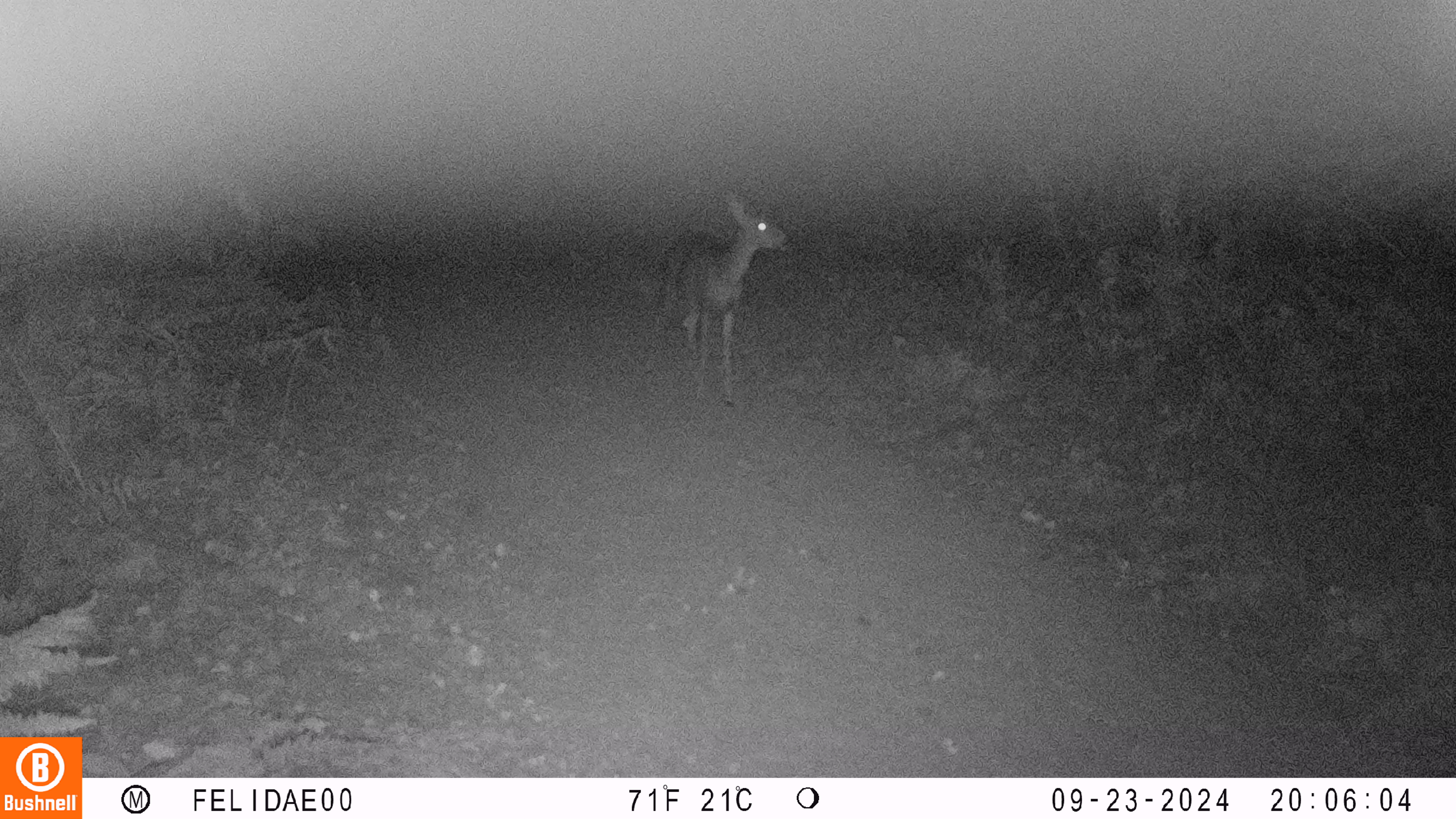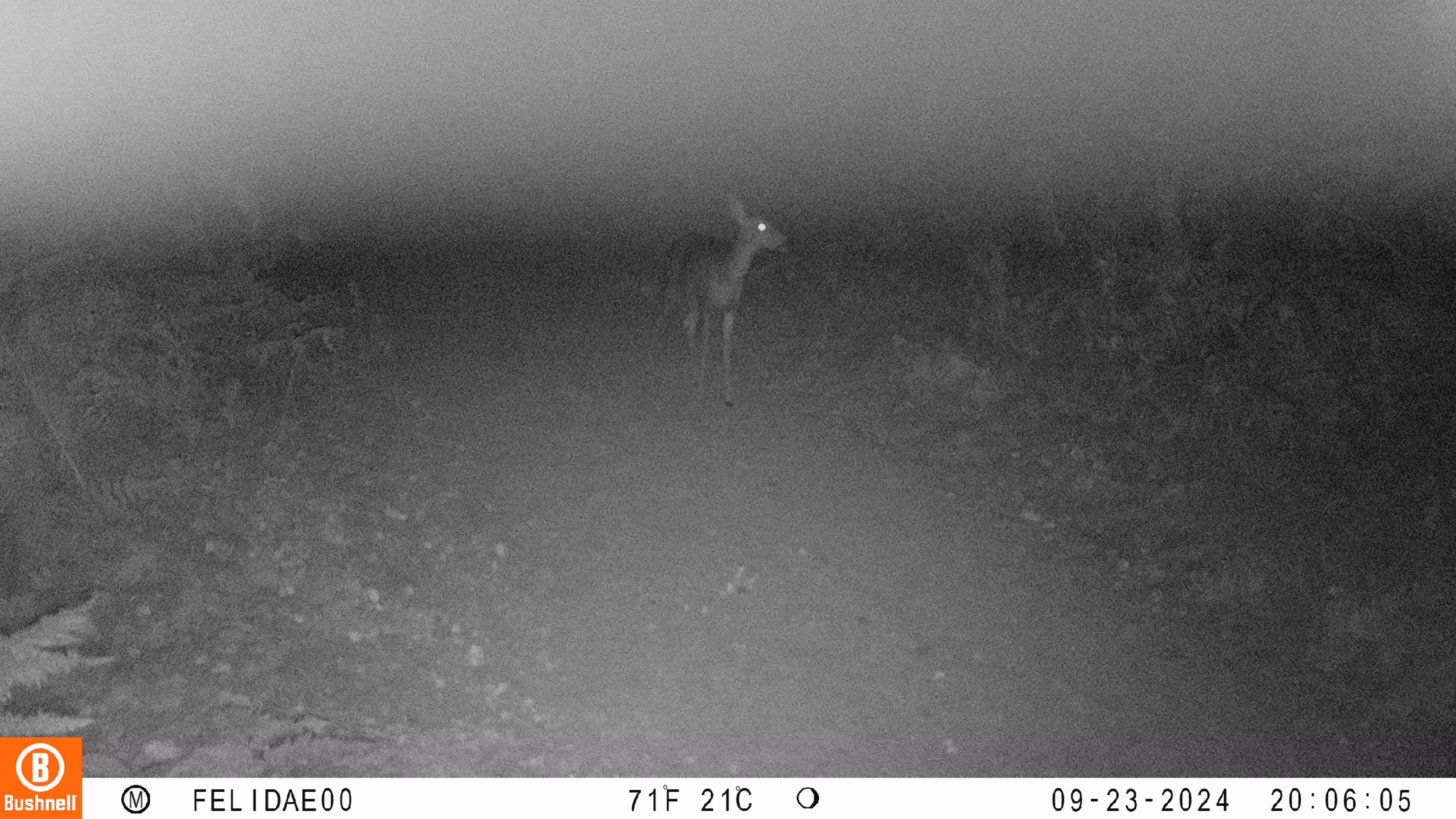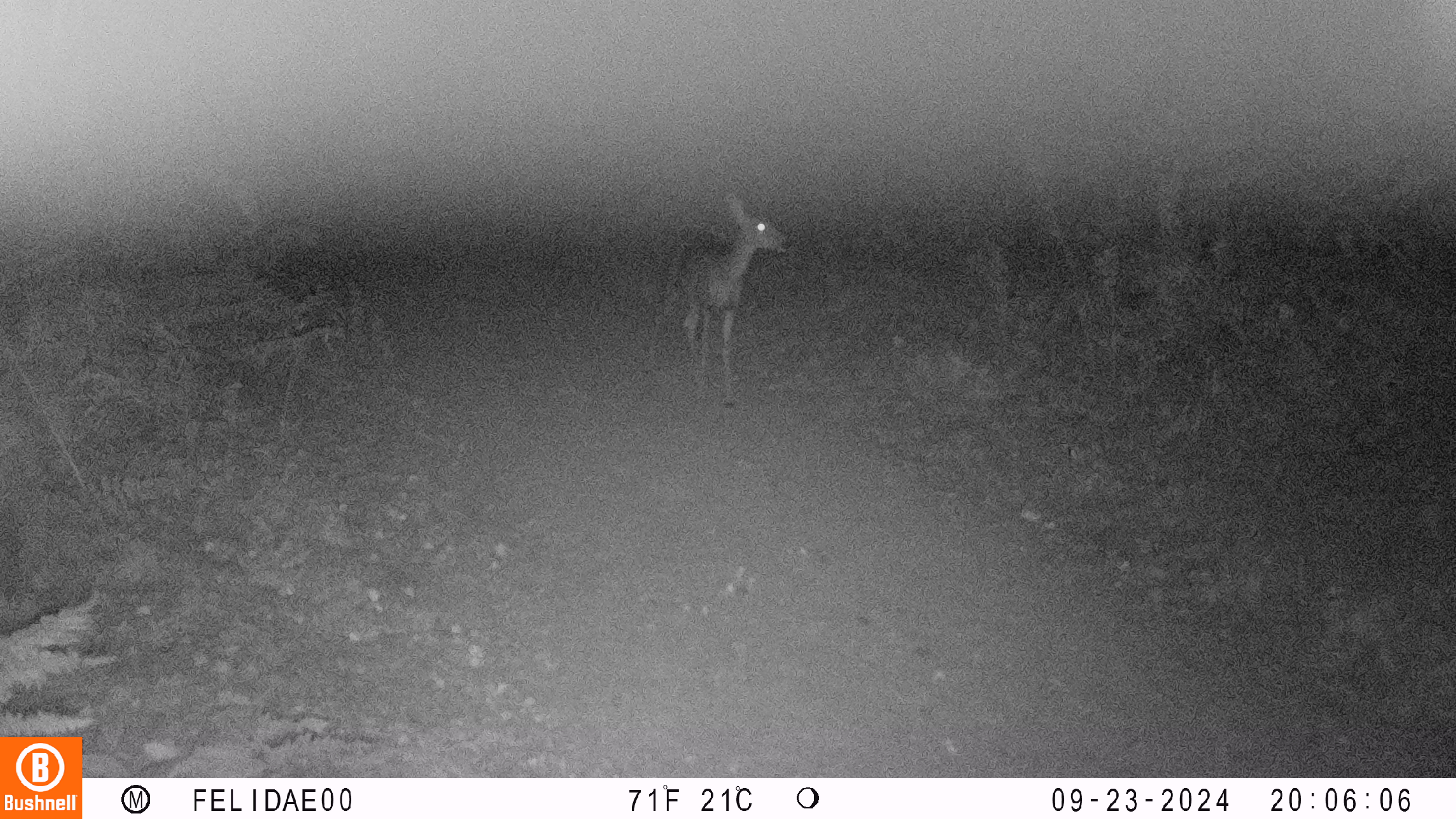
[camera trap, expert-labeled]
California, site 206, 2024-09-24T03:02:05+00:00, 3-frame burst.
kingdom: Animalia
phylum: Chordata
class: Mammalia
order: Artiodactyla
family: Cervidae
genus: Odocoileus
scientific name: Odocoileus hemionus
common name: mule deer